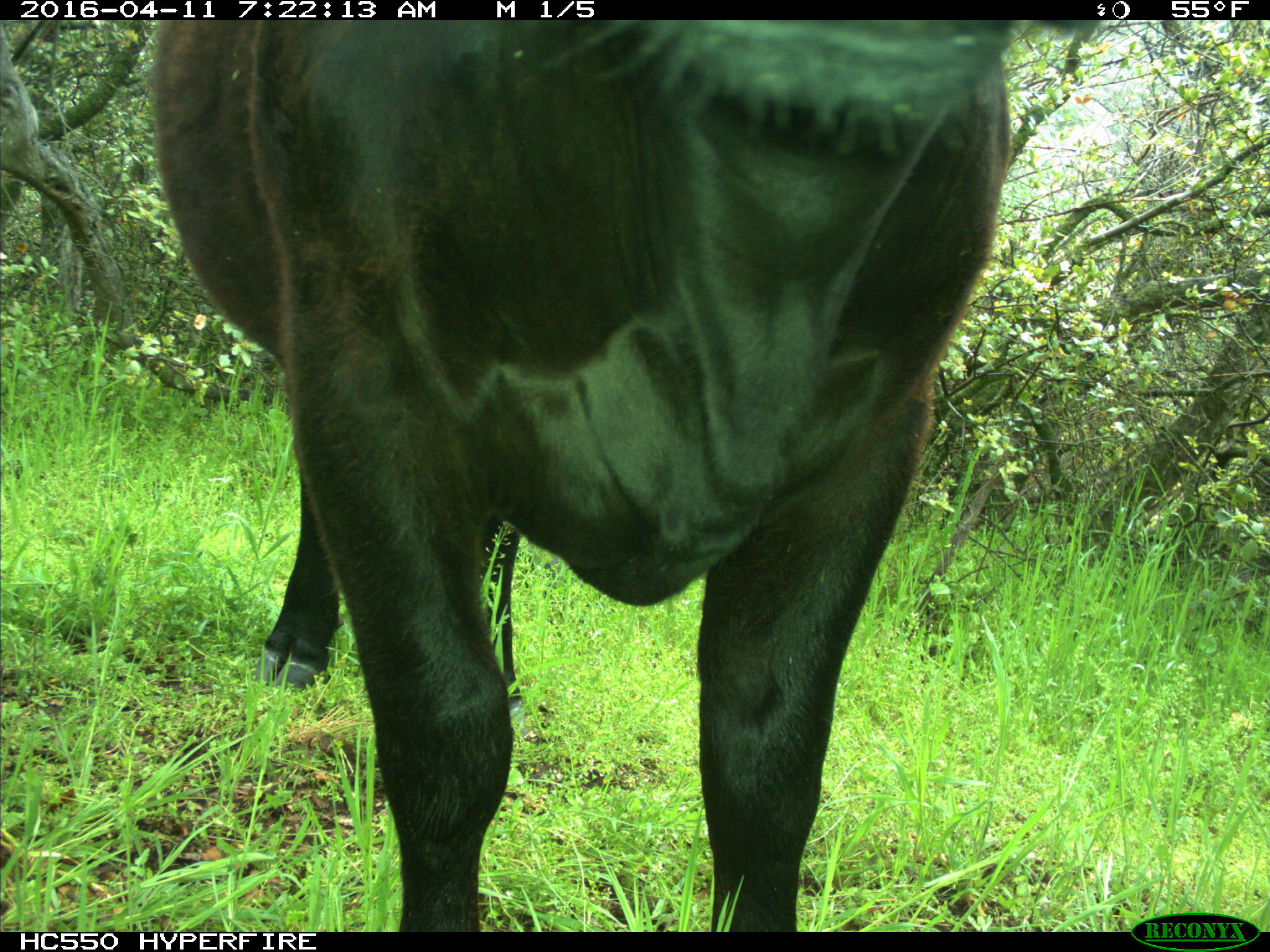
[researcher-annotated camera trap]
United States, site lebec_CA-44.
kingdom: Animalia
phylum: Chordata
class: Mammalia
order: Artiodactyla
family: Bovidae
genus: Bos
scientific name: Bos taurus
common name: domestic cow